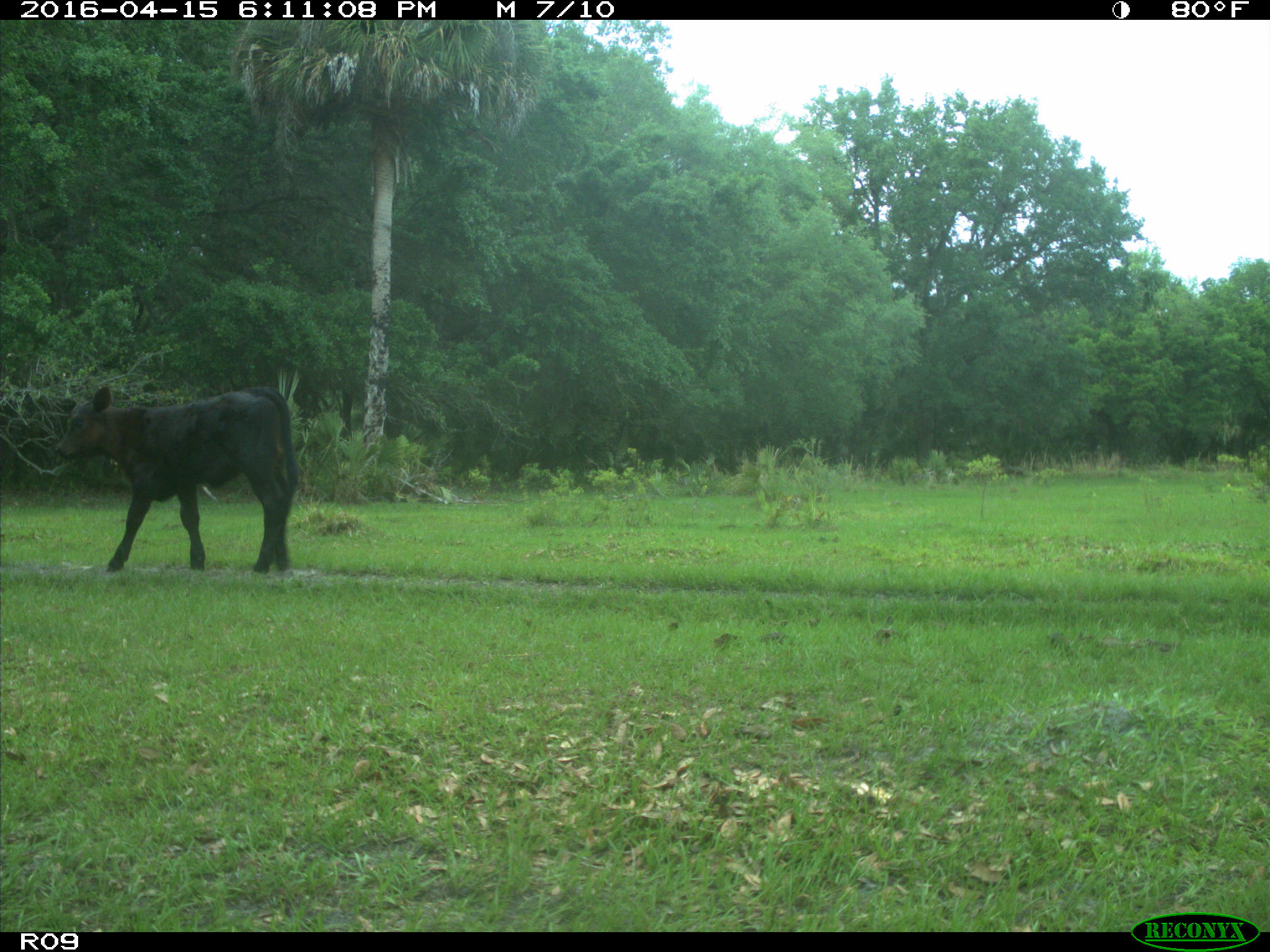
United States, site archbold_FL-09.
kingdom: Animalia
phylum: Chordata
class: Mammalia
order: Artiodactyla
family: Bovidae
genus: Bos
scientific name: Bos taurus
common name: domestic cow